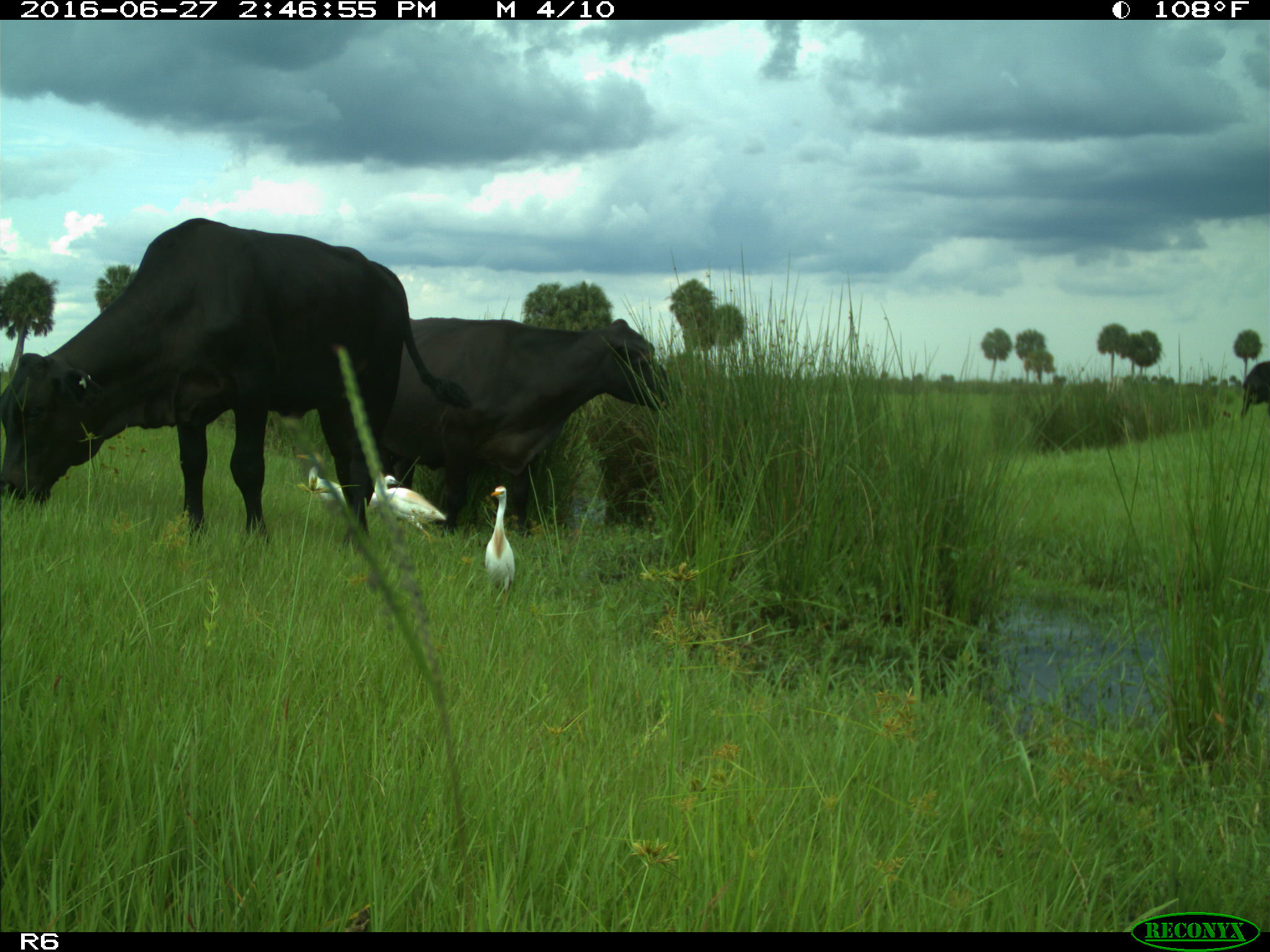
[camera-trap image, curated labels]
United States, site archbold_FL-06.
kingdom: Animalia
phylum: Chordata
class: Mammalia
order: Artiodactyla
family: Bovidae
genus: Bos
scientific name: Bos taurus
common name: domestic cow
Bos taurus (domestic cow).